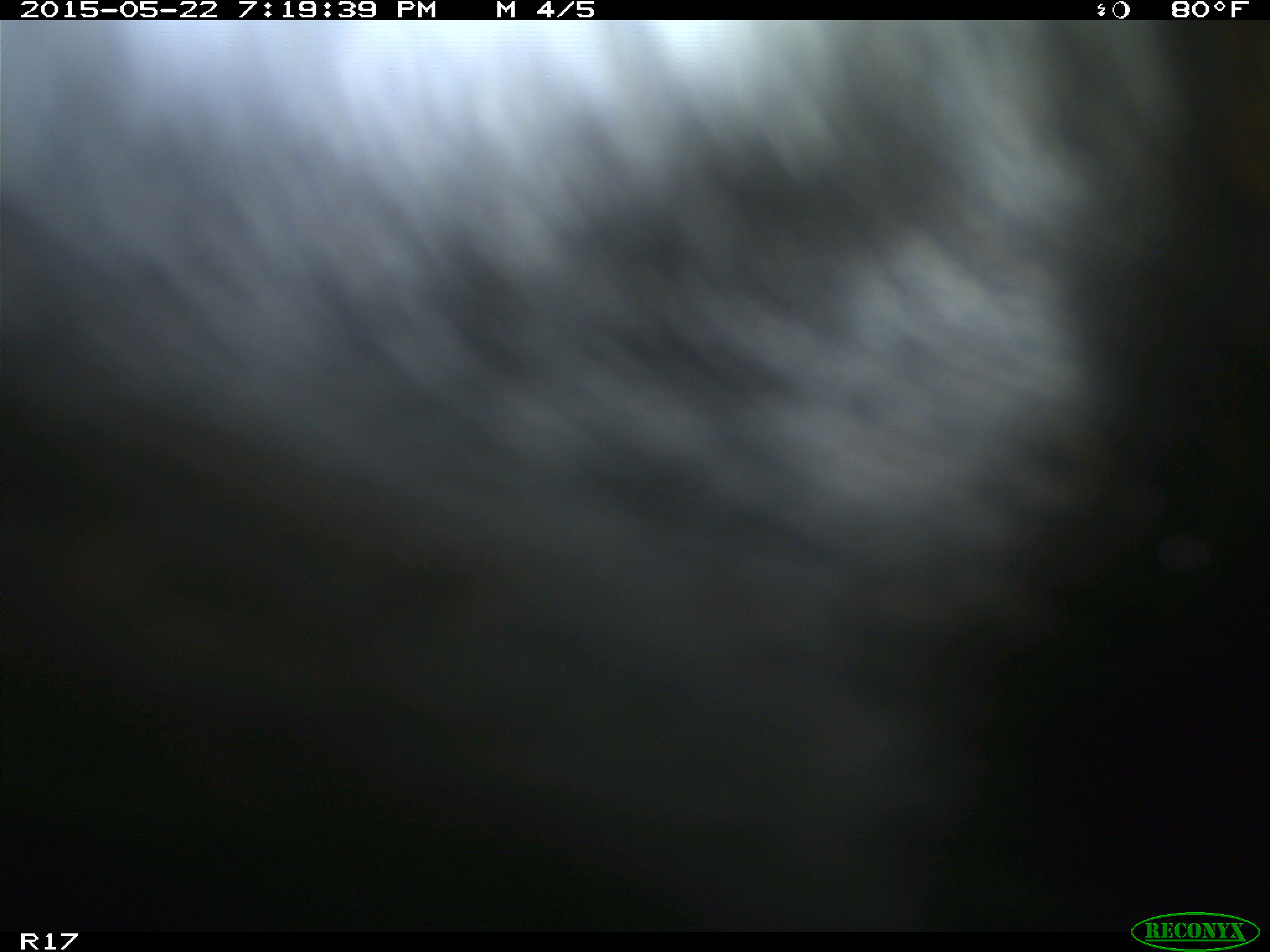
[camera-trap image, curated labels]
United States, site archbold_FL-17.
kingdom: Animalia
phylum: Chordata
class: Mammalia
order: Artiodactyla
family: Bovidae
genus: Bos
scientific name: Bos taurus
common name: domestic cow